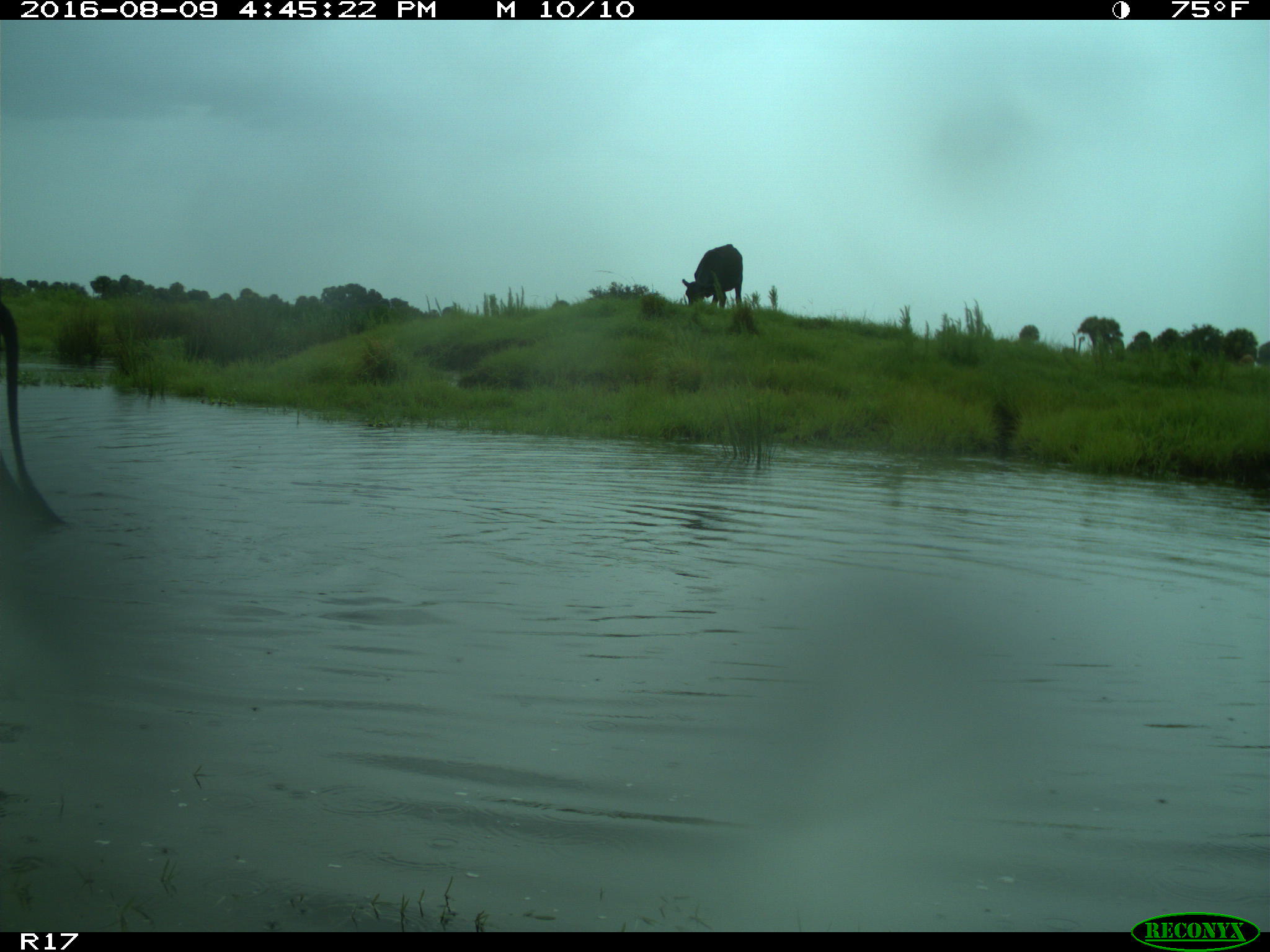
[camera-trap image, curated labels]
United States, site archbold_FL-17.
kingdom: Animalia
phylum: Chordata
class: Mammalia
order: Artiodactyla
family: Bovidae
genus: Bos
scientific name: Bos taurus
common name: domestic cow